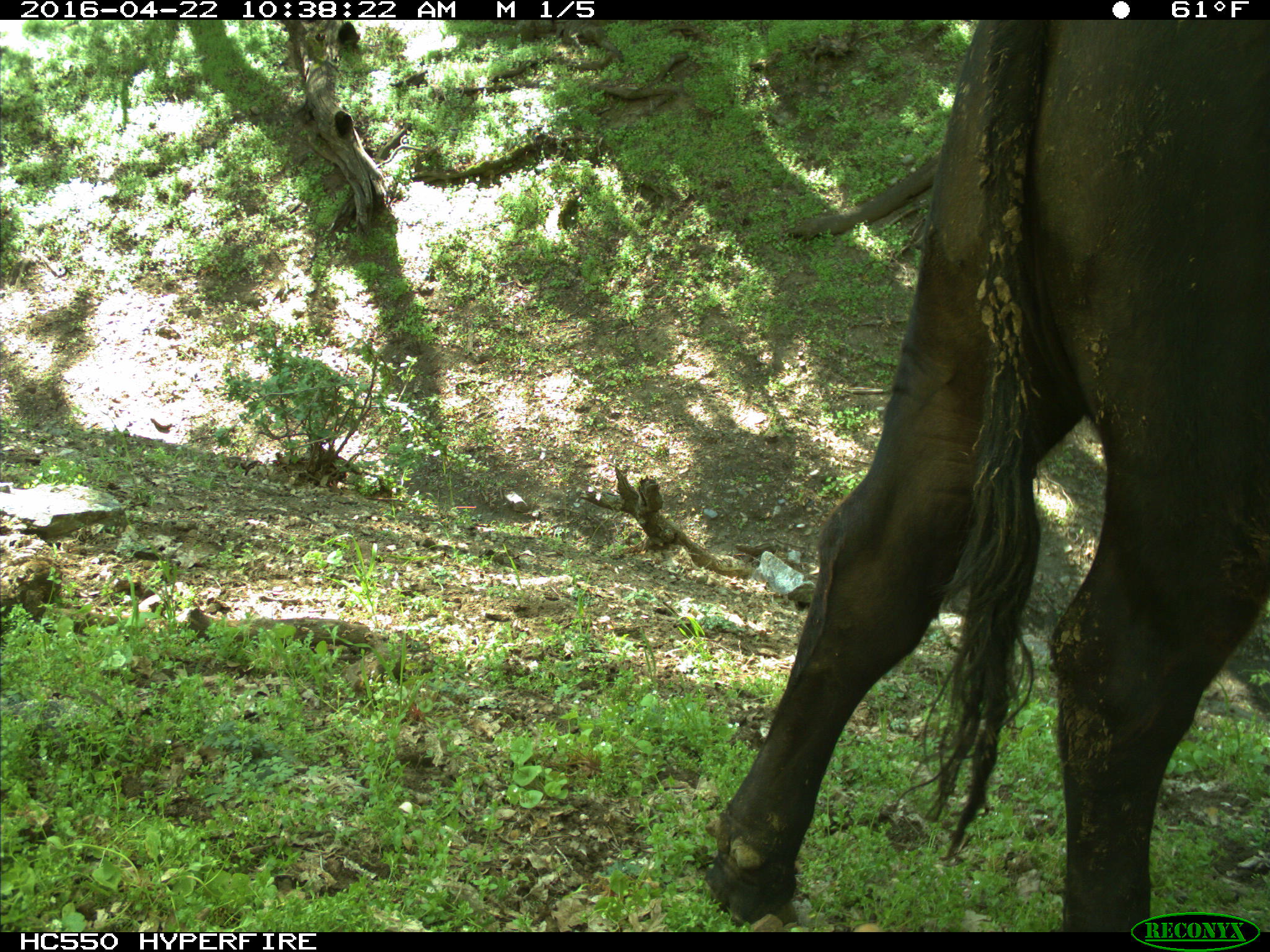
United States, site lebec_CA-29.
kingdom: Animalia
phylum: Chordata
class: Mammalia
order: Artiodactyla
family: Bovidae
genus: Bos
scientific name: Bos taurus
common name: domestic cow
Bos taurus (domestic cow).